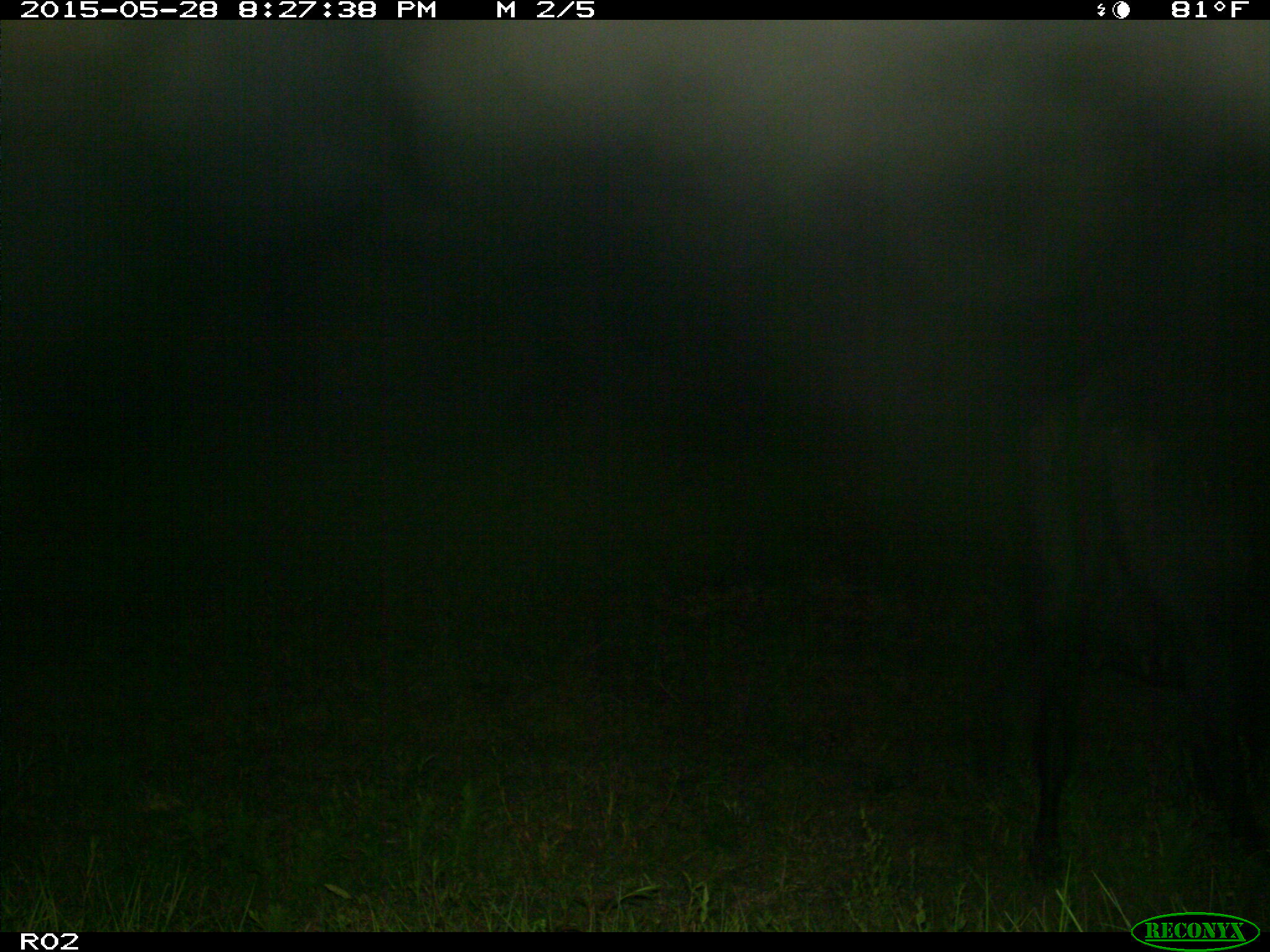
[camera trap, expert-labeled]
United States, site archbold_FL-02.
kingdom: Animalia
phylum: Chordata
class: Mammalia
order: Artiodactyla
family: Bovidae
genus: Bos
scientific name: Bos taurus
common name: domestic cow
Bos taurus (domestic cow).